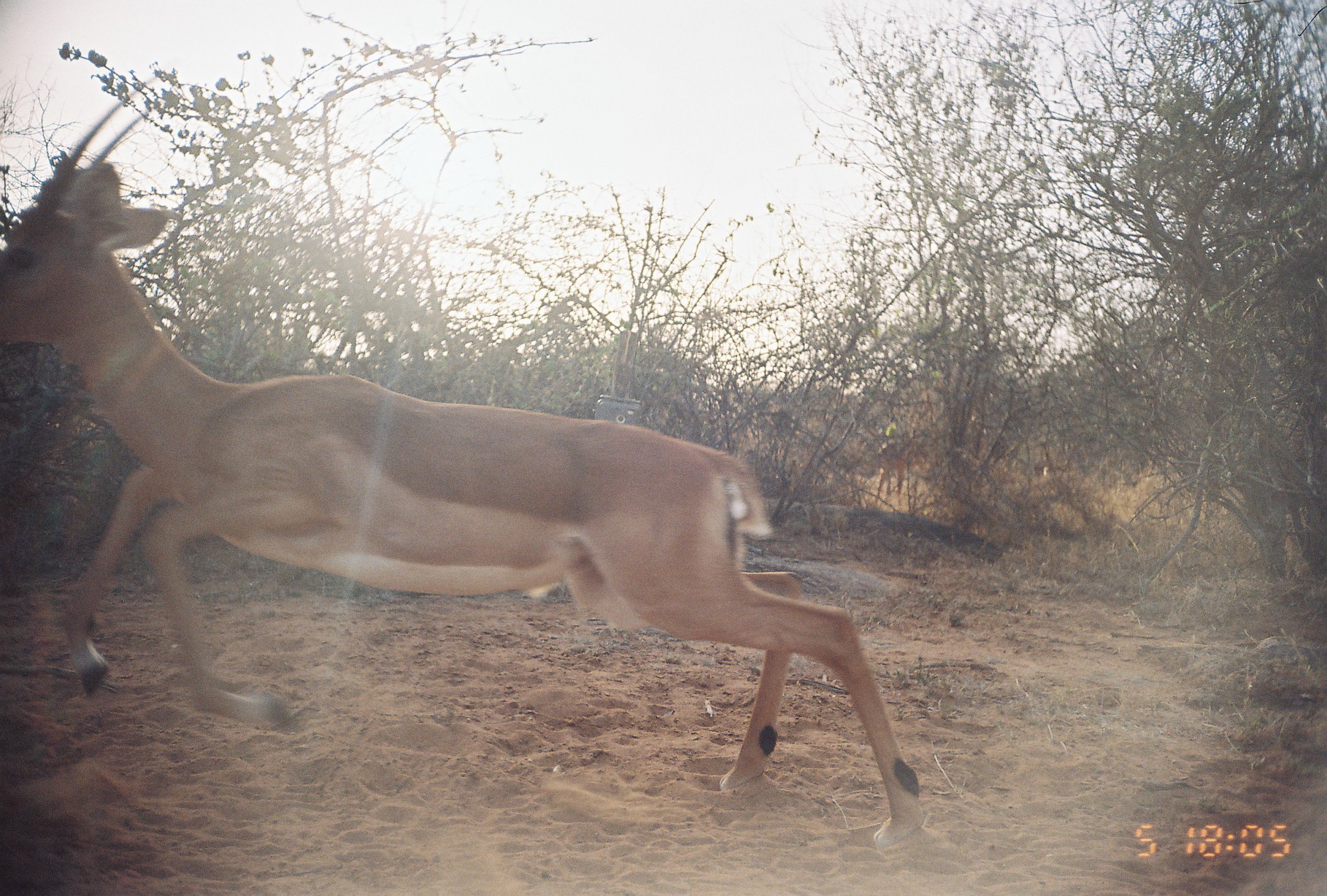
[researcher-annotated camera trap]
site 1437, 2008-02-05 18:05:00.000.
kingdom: Animalia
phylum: Chordata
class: Mammalia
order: Artiodactyla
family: Bovidae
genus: Aepyceros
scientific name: Aepyceros melampus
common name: impala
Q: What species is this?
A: Aepyceros melampus (impala).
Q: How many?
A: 1.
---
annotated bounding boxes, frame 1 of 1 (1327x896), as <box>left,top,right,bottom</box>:
aepyceros melampus: <box>0,84,929,846</box>